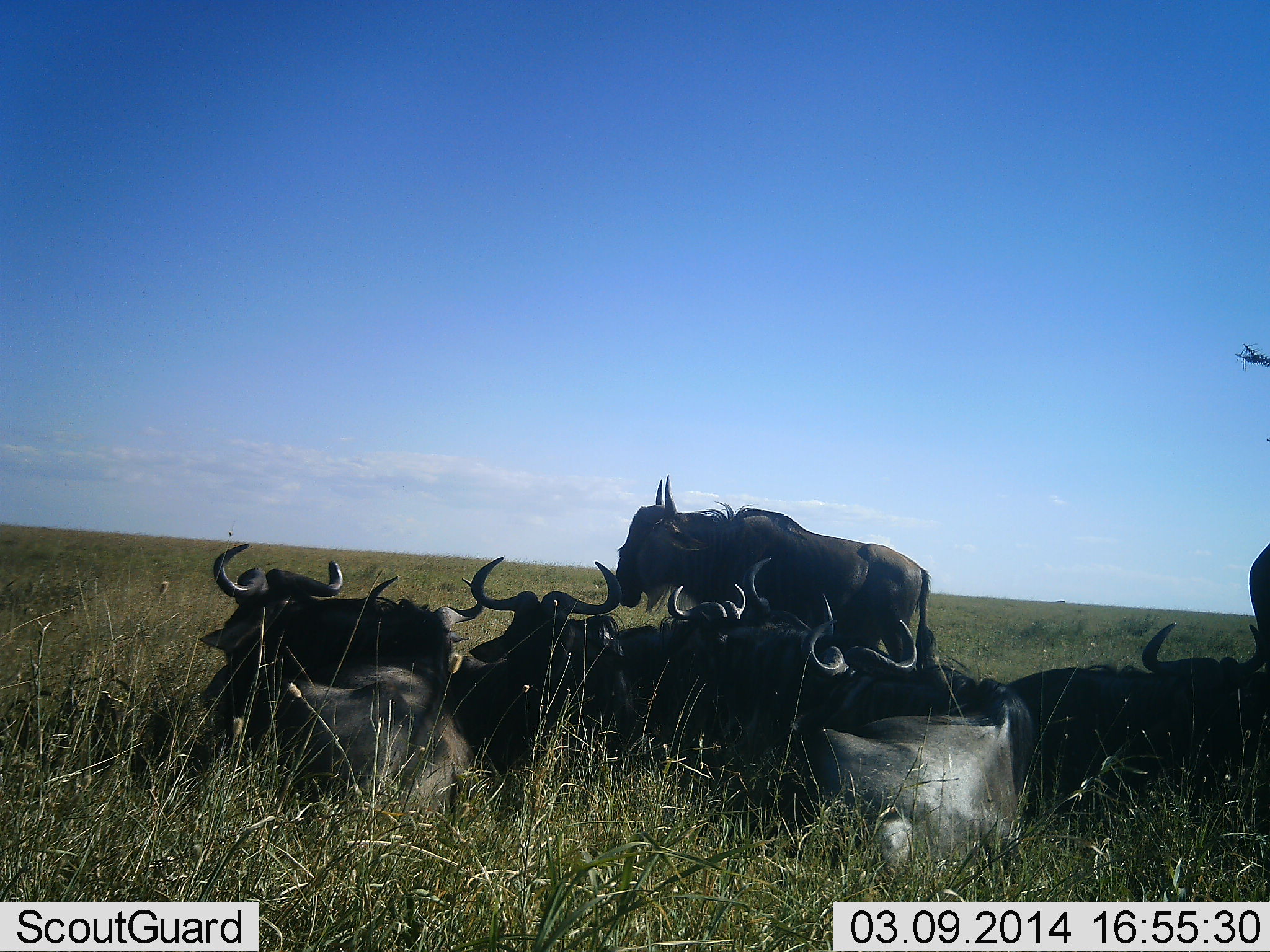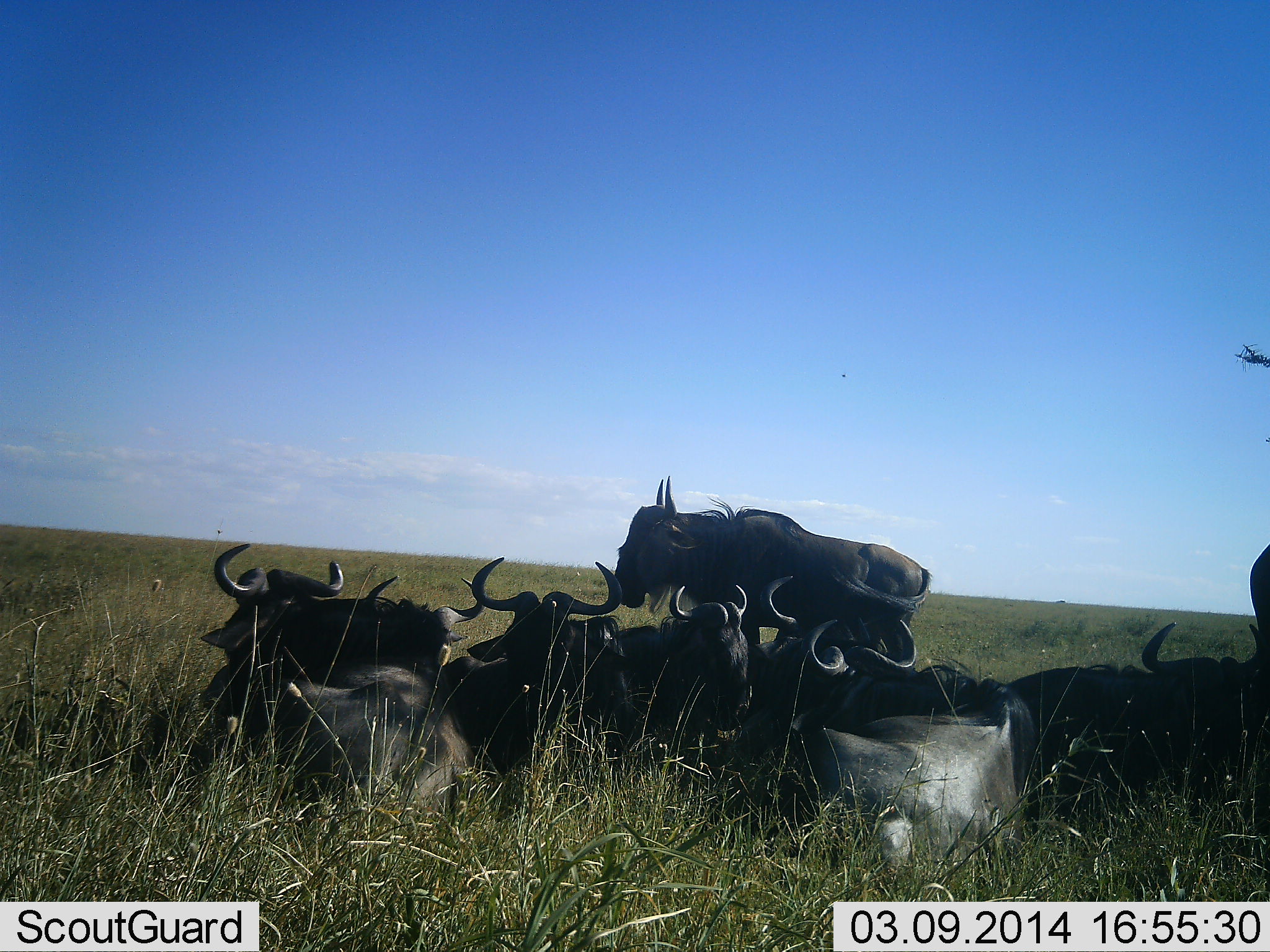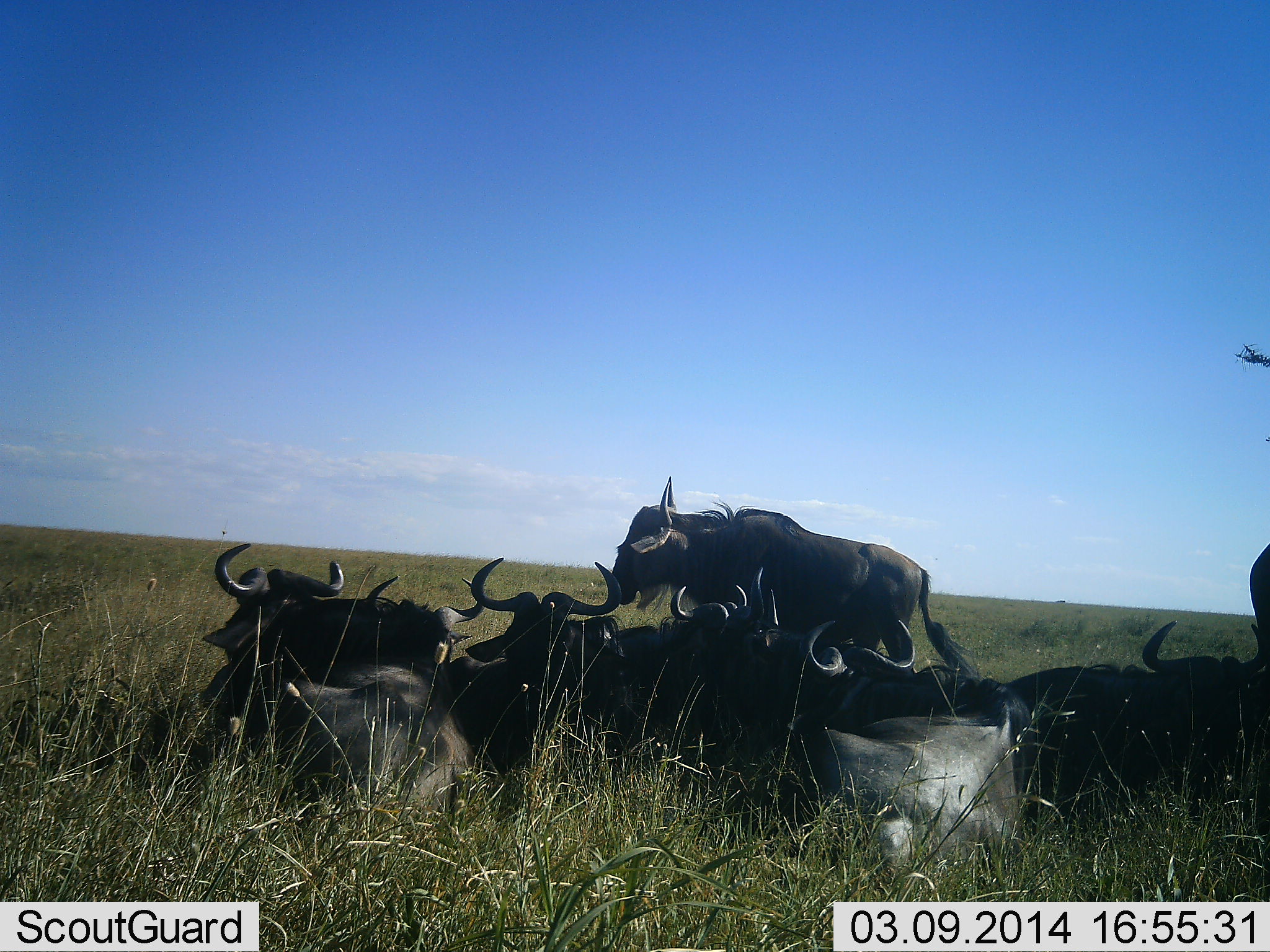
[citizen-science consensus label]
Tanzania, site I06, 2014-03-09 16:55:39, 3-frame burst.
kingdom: Animalia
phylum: Chordata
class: Mammalia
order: Artiodactyla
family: Bovidae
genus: Connochaetes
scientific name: Connochaetes taurinus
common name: blue wildebeest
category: wildebeest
Wildebeest (blue wildebeest) (Connochaetes taurinus), count 9. Behavior (volunteer vote fractions): standing 50%, resting 100%, moving 0%, interacting 0%. Young present (vote fraction): 0%. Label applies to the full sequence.